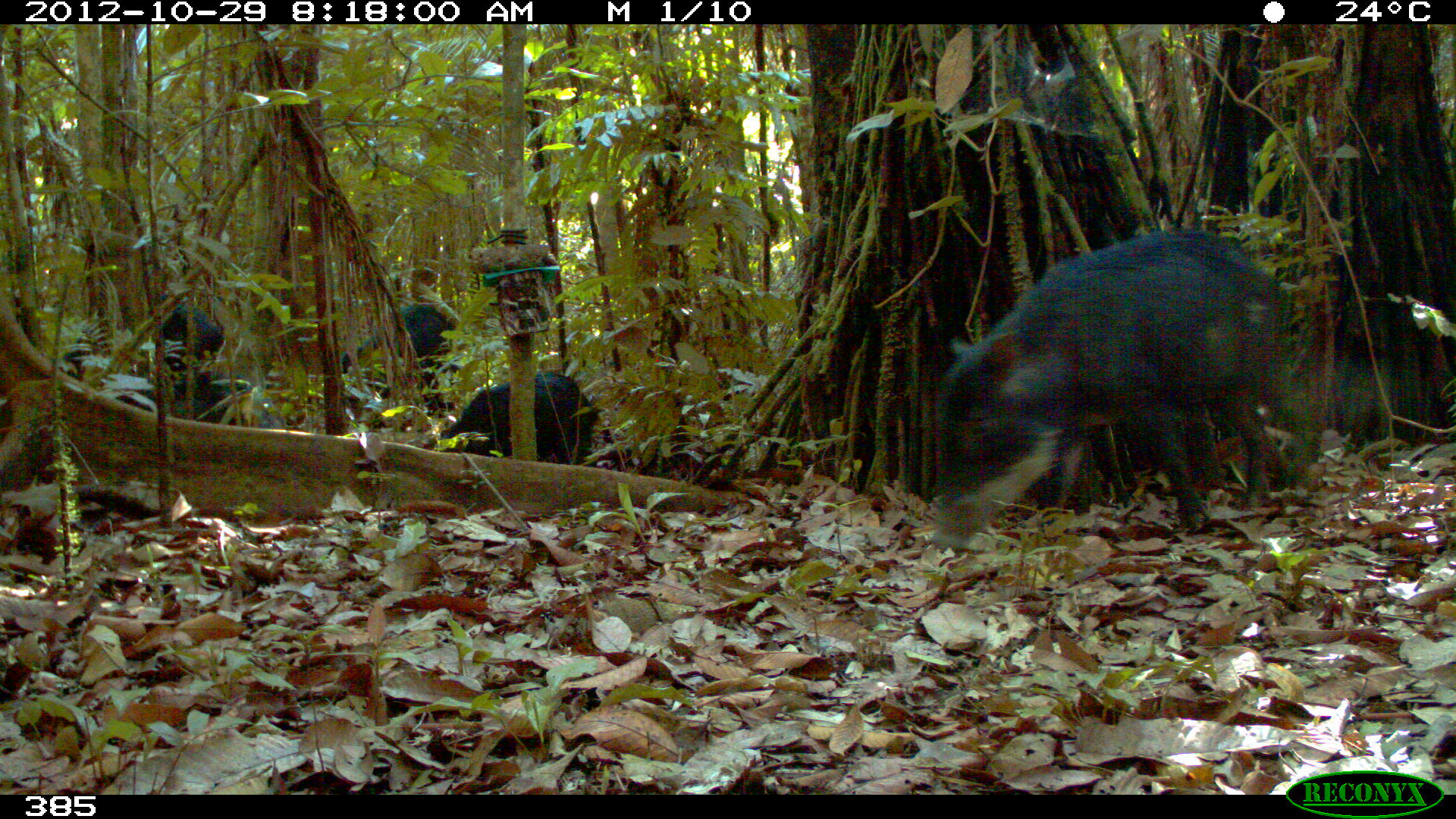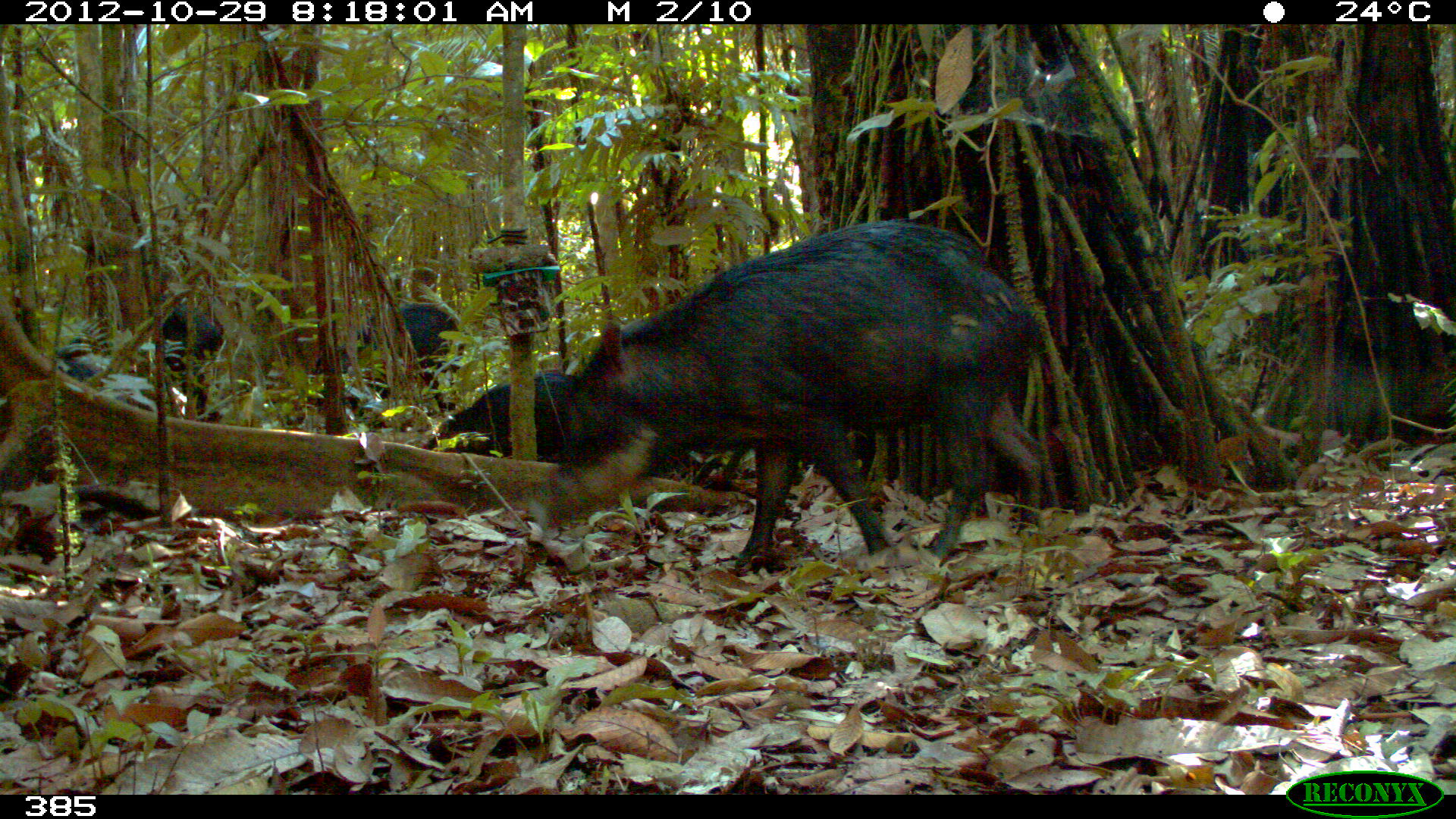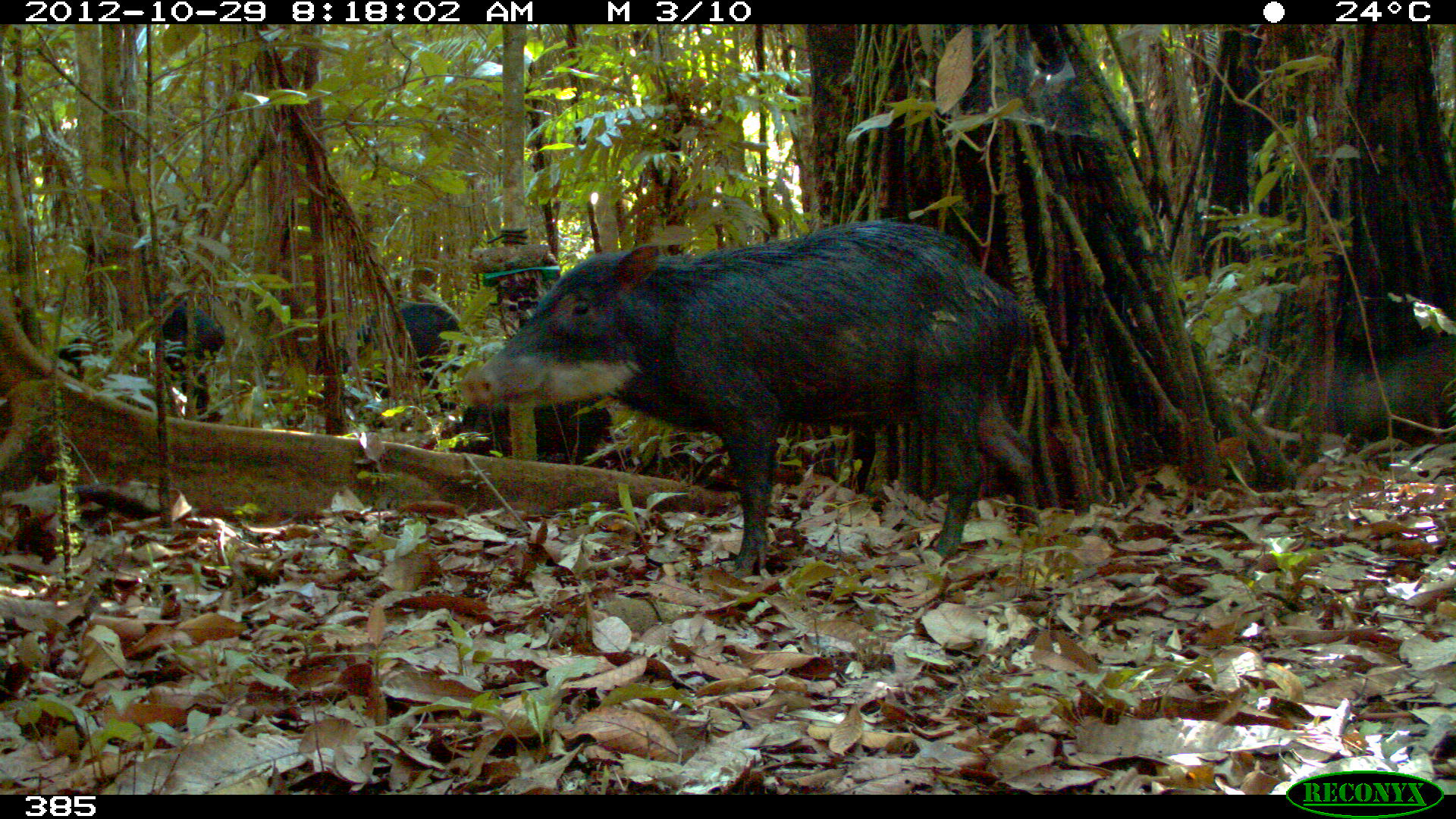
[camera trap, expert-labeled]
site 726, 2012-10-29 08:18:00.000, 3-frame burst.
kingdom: Animalia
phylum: Chordata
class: Mammalia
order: Artiodactyla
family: Tayassuidae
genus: Tayassu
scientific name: Tayassu pecari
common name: white-lipped peccary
Tayassu pecari (white-lipped peccary).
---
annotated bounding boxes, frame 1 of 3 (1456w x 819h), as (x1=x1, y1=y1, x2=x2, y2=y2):
tayassu pecari: (x1=926, y1=224, x2=1297, y2=548); (x1=433, y1=373, x2=602, y2=466); (x1=151, y1=291, x2=252, y2=425); (x1=339, y1=303, x2=457, y2=417); (x1=59, y1=338, x2=102, y2=380)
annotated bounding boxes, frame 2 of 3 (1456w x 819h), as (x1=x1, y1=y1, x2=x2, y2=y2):
tayassu pecari: (x1=526, y1=219, x2=1045, y2=573); (x1=321, y1=300, x2=462, y2=414); (x1=423, y1=370, x2=572, y2=452); (x1=161, y1=306, x2=222, y2=407); (x1=52, y1=335, x2=111, y2=386)